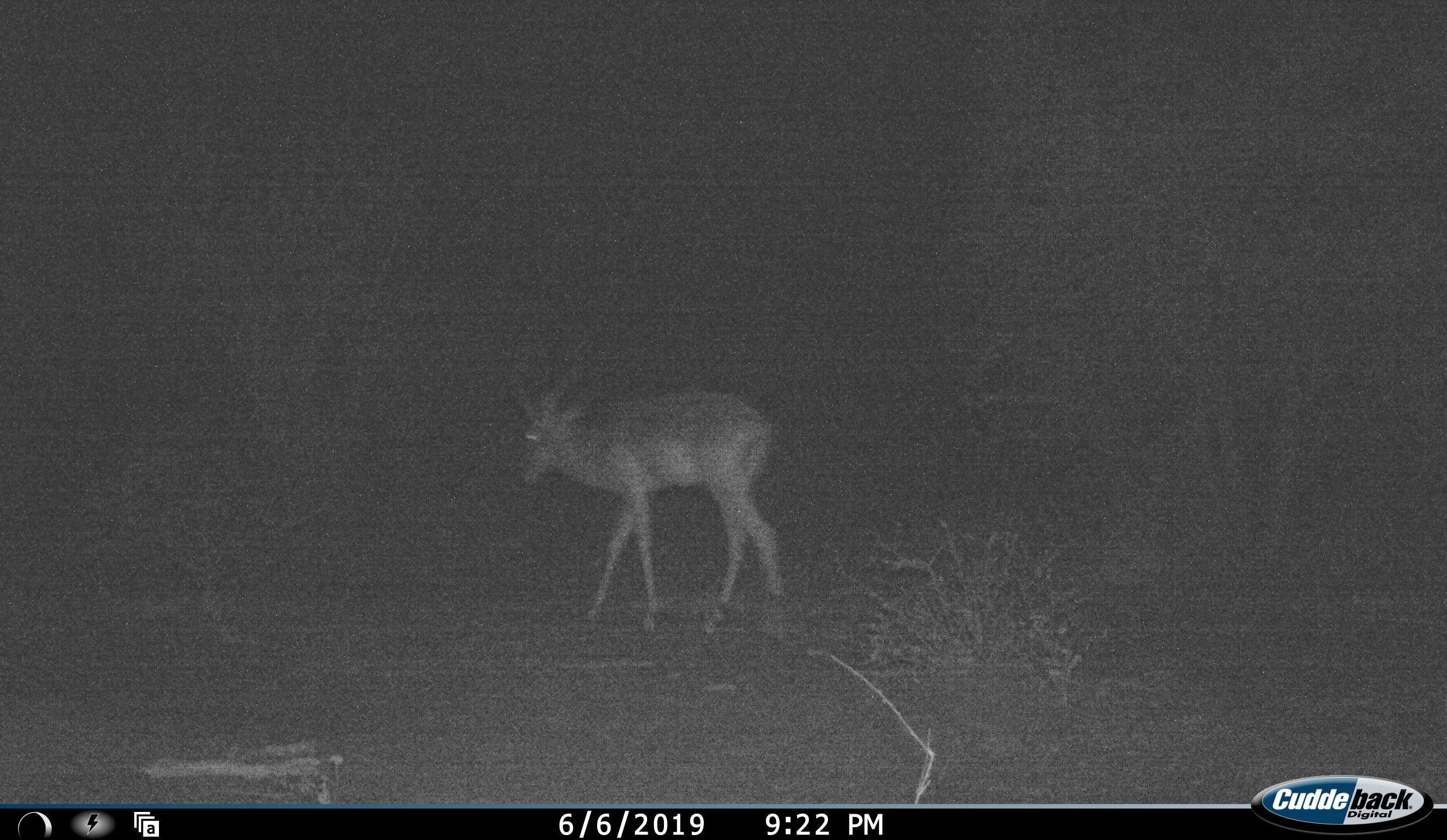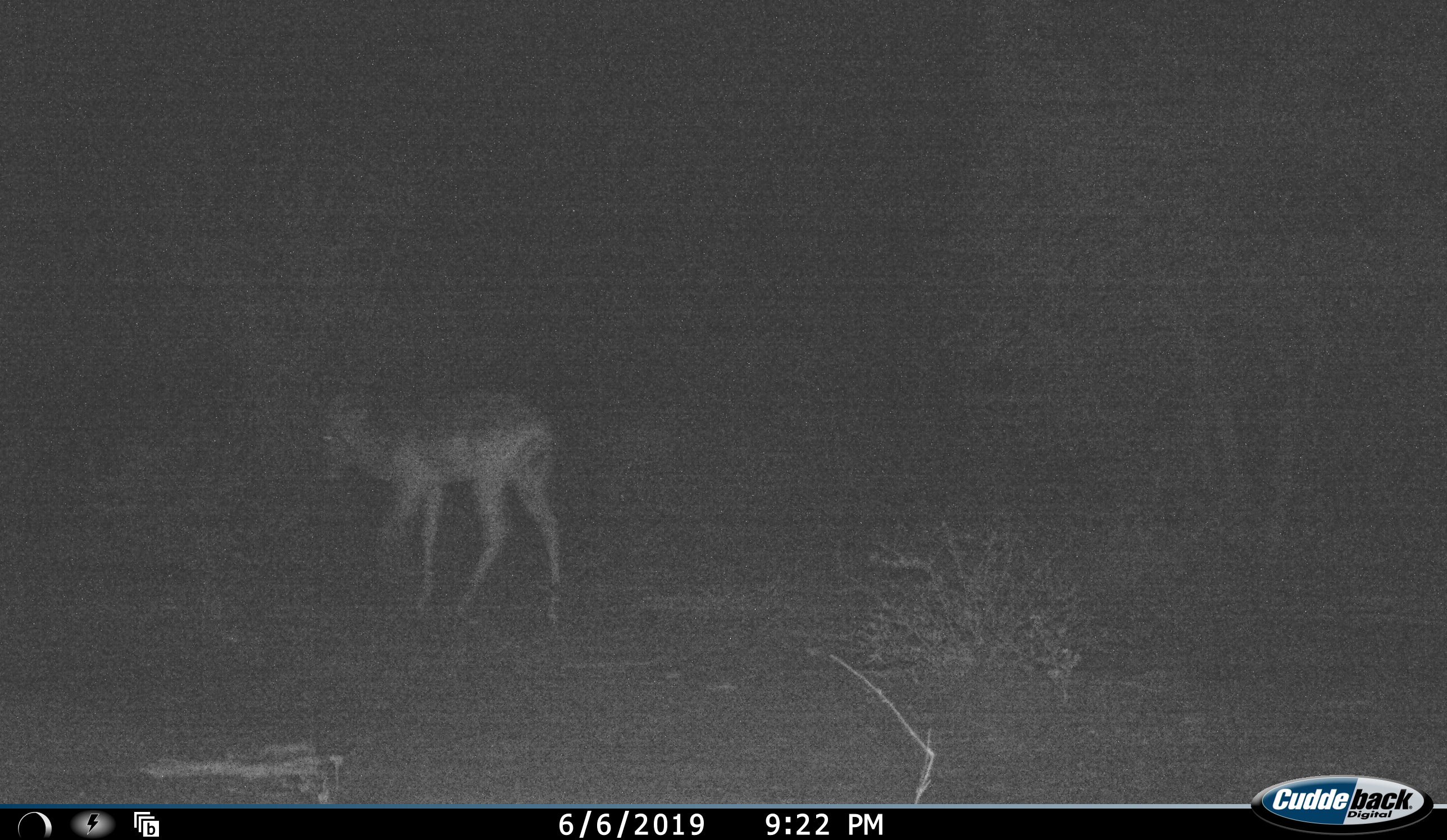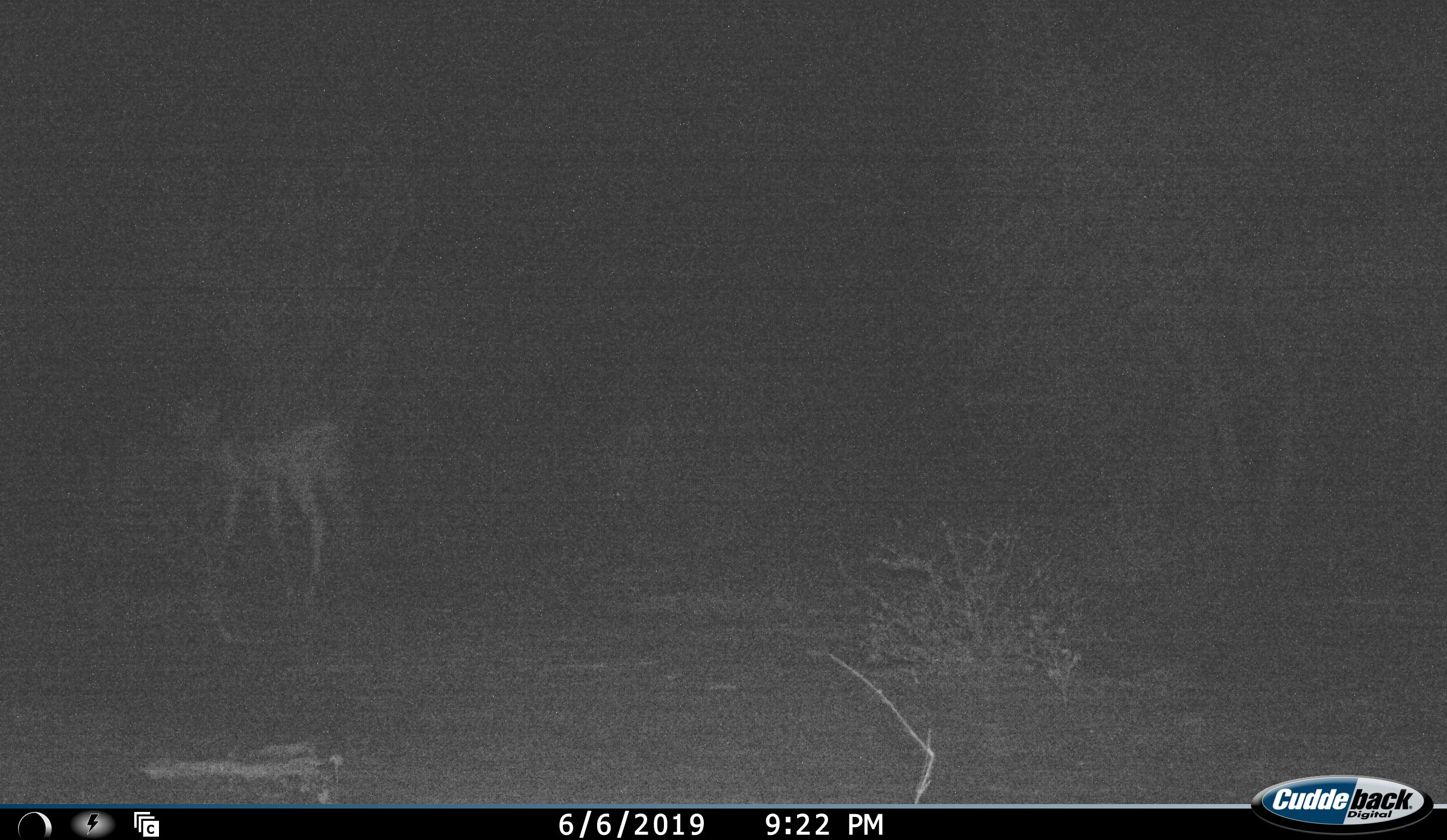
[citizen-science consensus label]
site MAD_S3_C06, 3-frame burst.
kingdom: Animalia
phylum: Chordata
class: Mammalia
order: Artiodactyla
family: Bovidae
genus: Aepyceros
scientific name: Aepyceros melampus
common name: impala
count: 1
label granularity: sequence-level